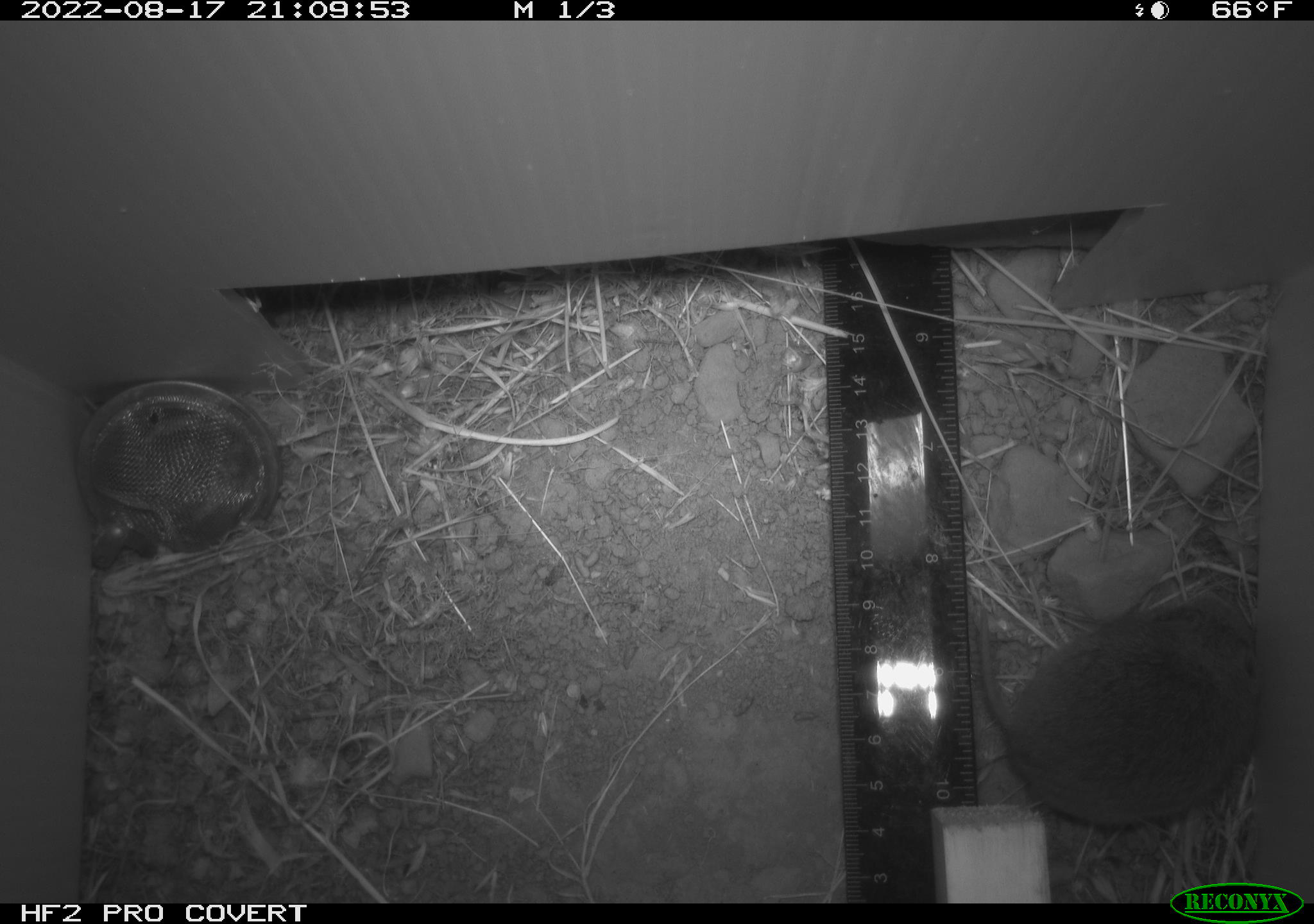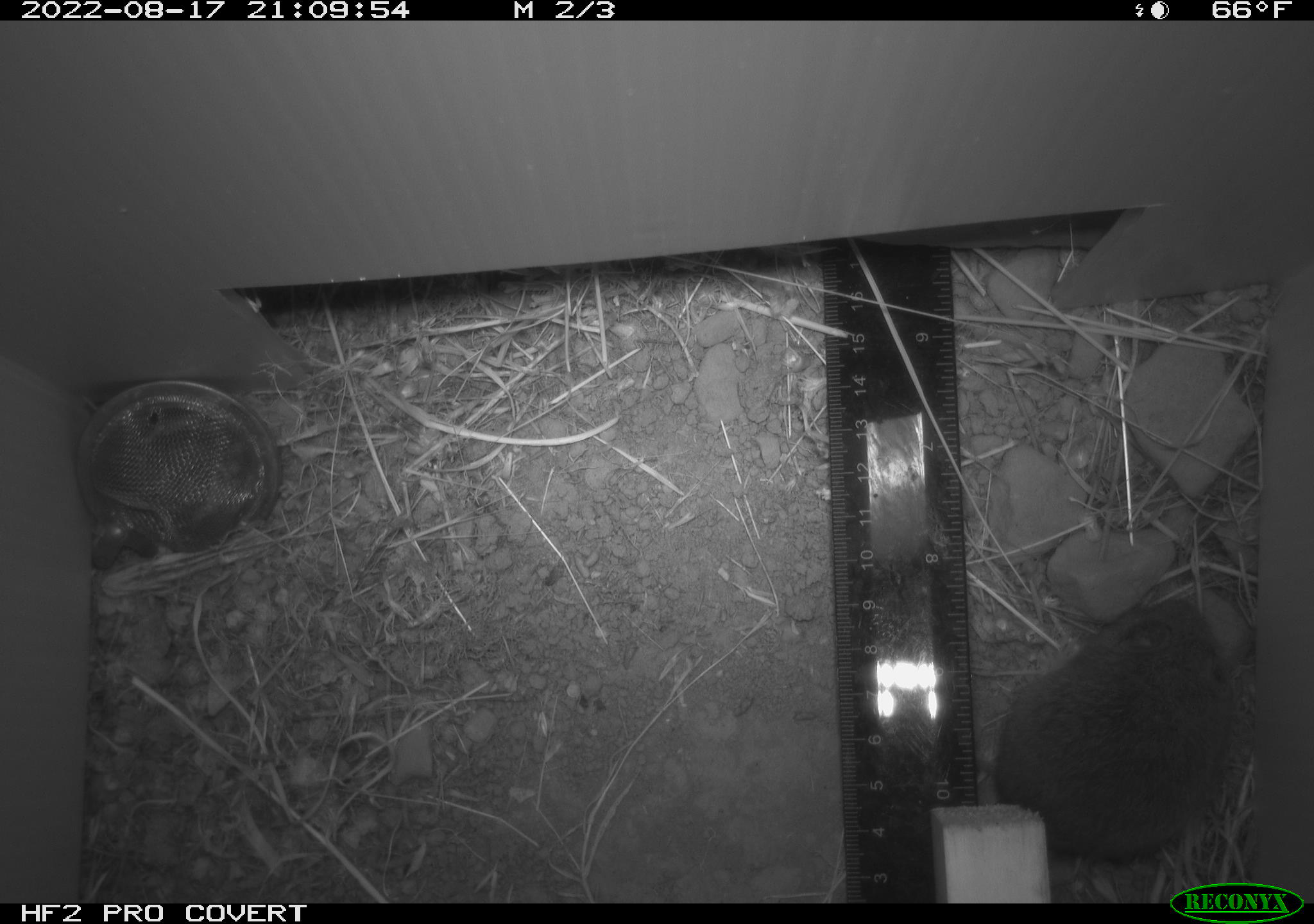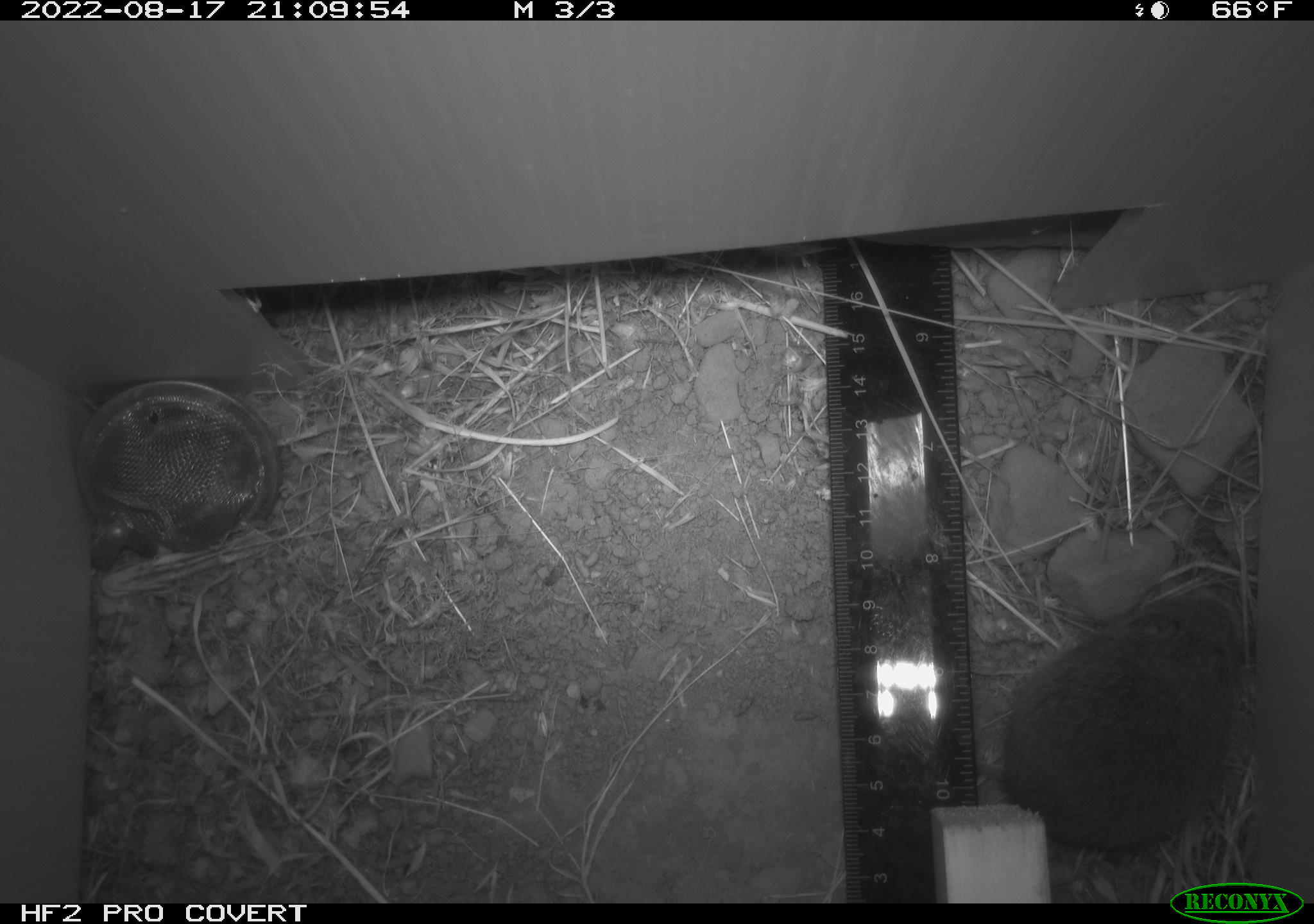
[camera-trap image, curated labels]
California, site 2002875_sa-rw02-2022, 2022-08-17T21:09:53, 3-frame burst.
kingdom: Animalia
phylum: Chordata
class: Mammalia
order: Rodentia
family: Cricetidae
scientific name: Arvicolinae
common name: voles, lemmings, and muskrats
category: arvicolinae subfamily